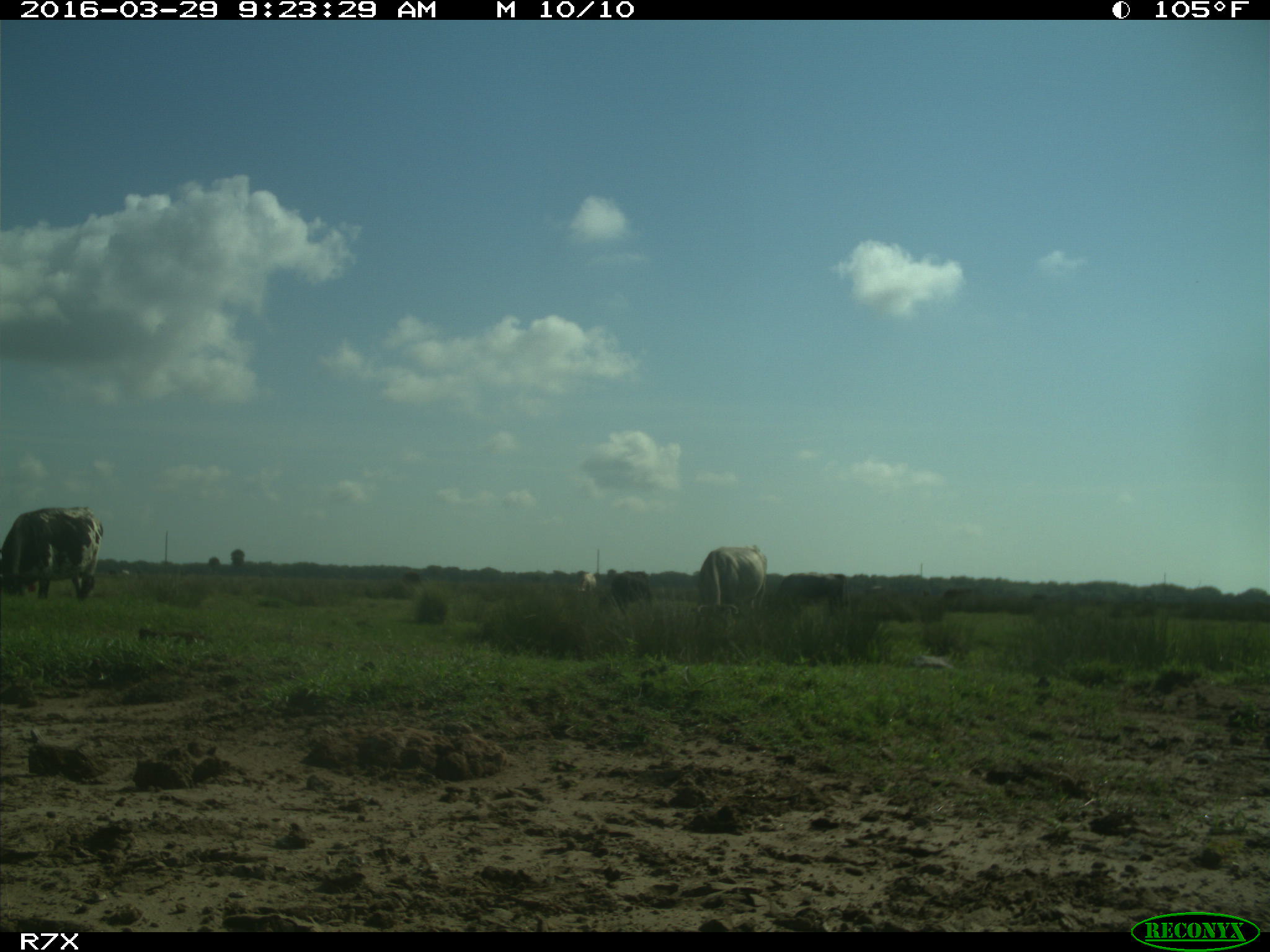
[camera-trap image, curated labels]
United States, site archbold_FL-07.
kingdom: Animalia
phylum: Chordata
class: Mammalia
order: Artiodactyla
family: Bovidae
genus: Bos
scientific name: Bos taurus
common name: domestic cow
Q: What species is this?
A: Bos taurus (domestic cow).